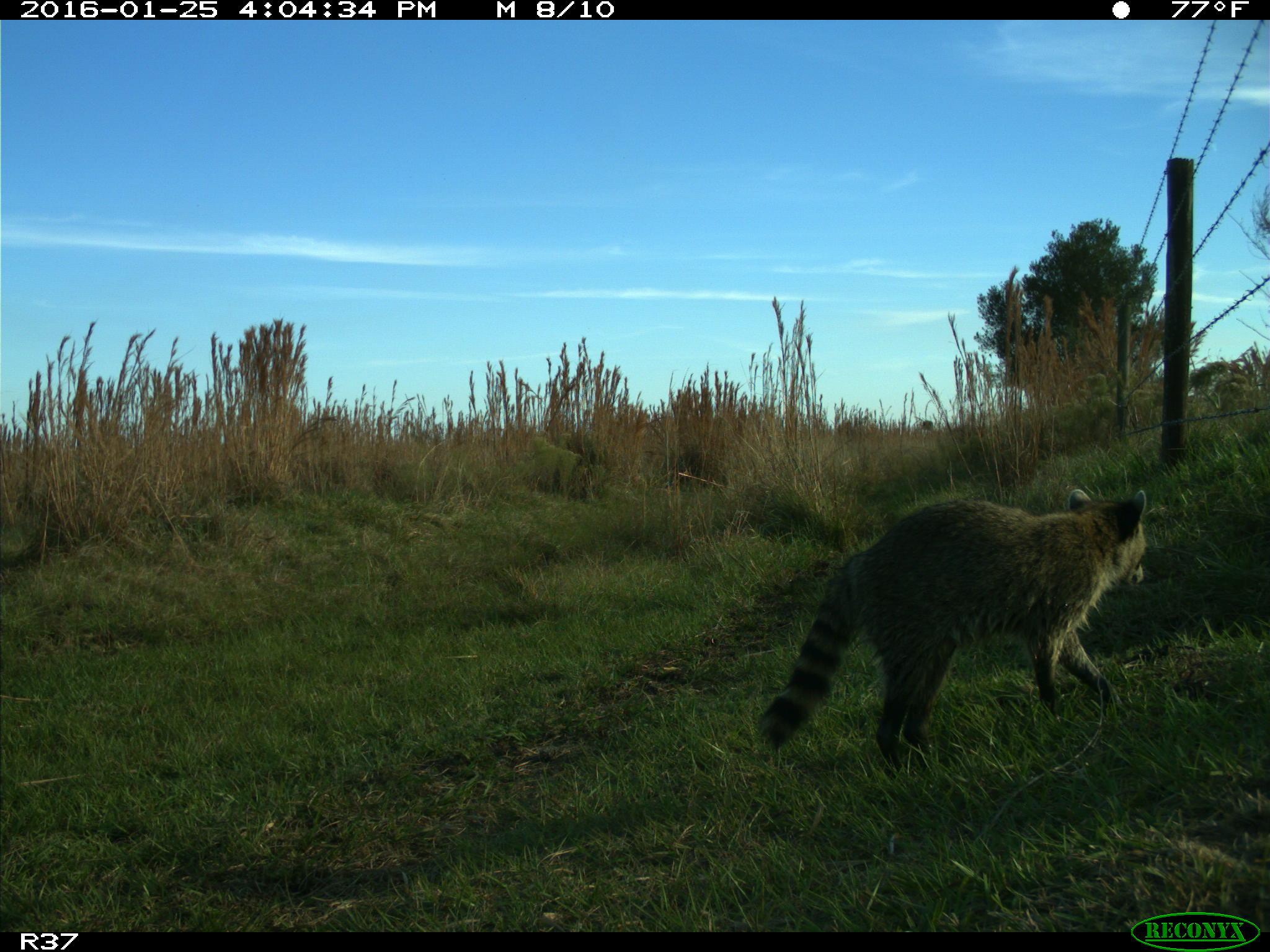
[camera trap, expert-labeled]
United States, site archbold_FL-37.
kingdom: Animalia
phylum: Chordata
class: Mammalia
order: Carnivora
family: Procyonidae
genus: Procyon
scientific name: Procyon lotor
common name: common raccoon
Procyon lotor (common raccoon).